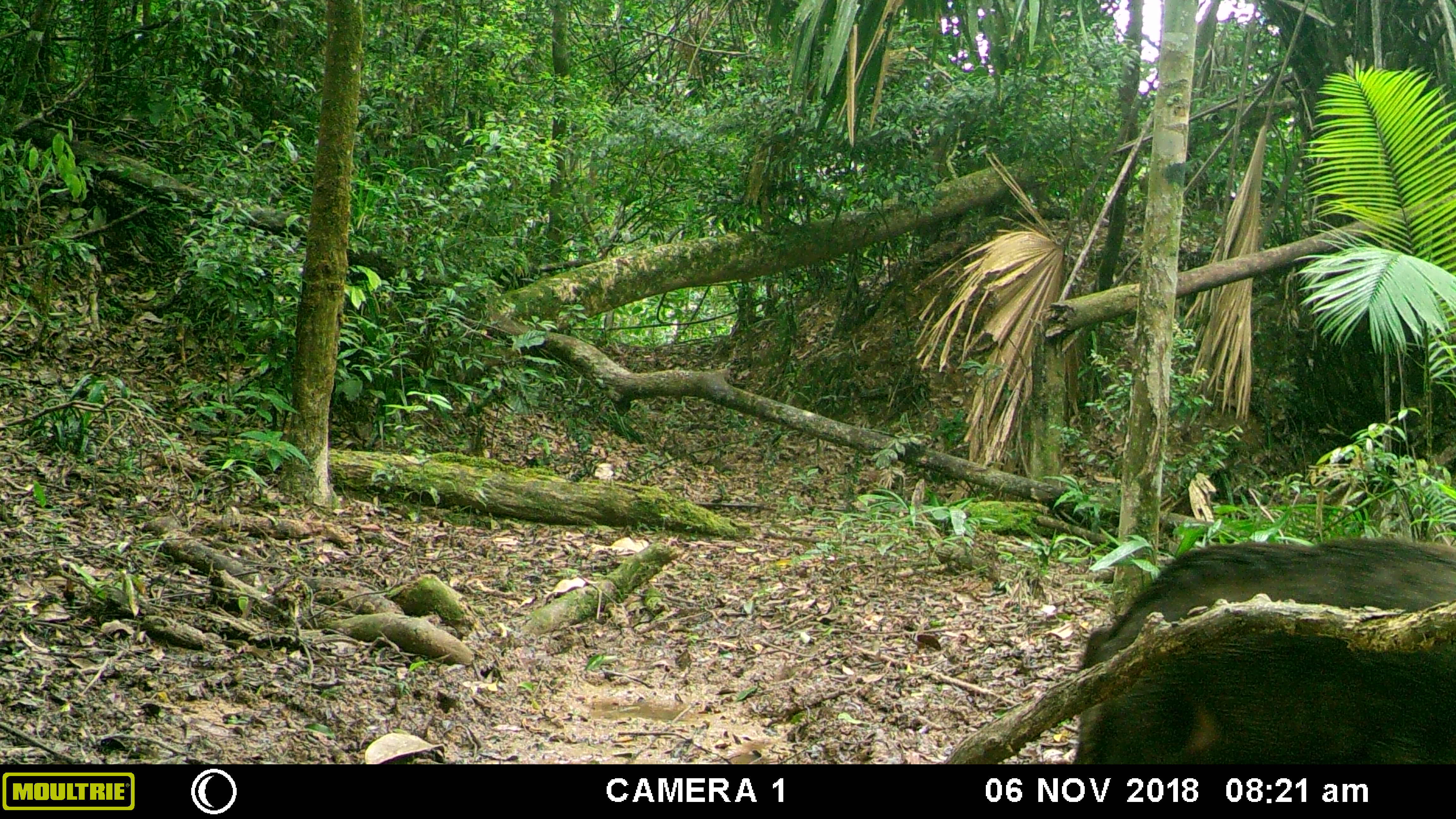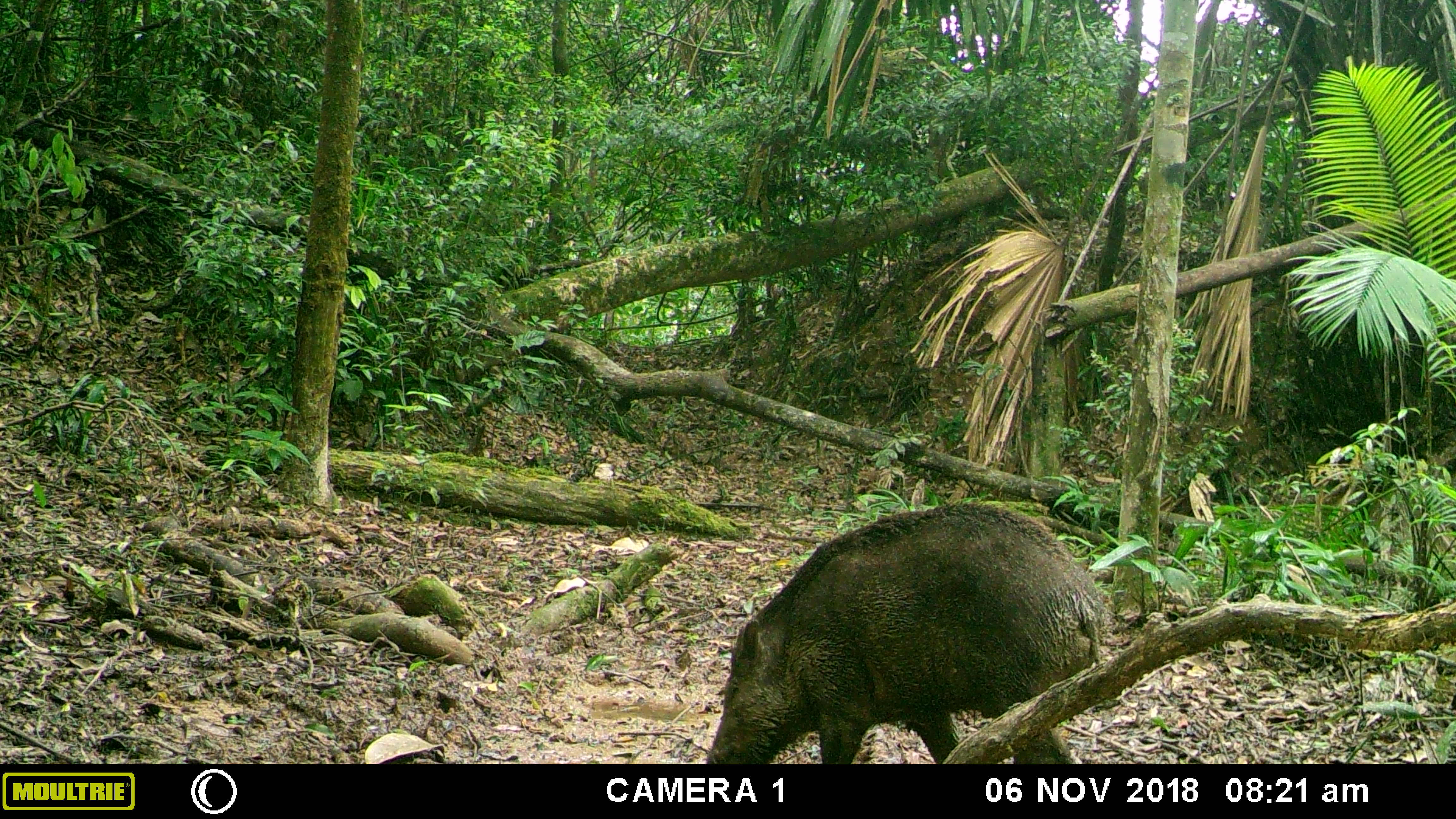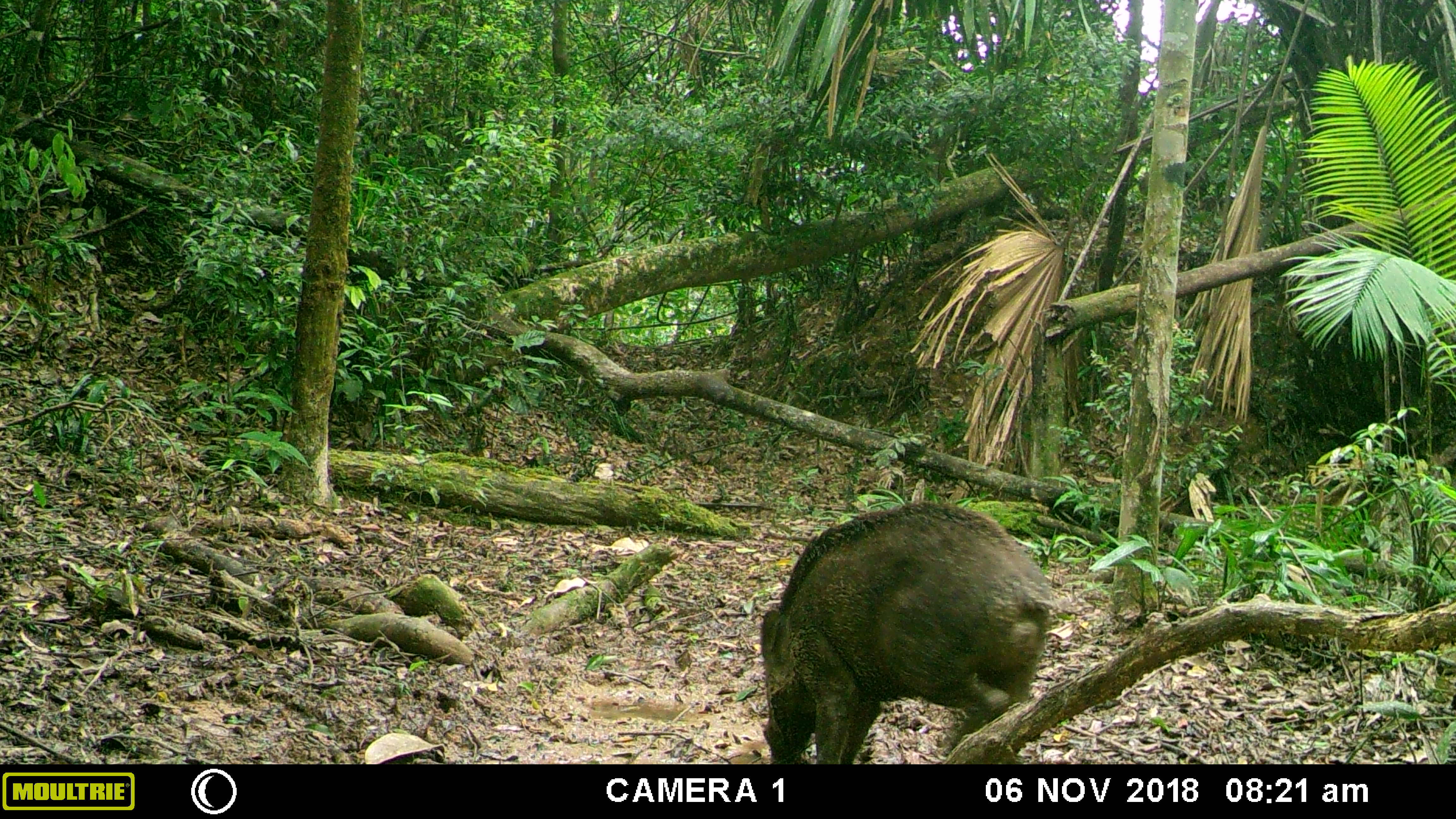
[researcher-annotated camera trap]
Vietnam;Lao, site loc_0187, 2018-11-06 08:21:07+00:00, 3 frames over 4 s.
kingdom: Animalia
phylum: Chordata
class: Mammalia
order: Artiodactyla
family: Suidae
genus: Sus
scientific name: Sus scrofa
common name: eurasian wild pig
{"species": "eurasian wild pig (Sus scrofa)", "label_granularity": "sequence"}